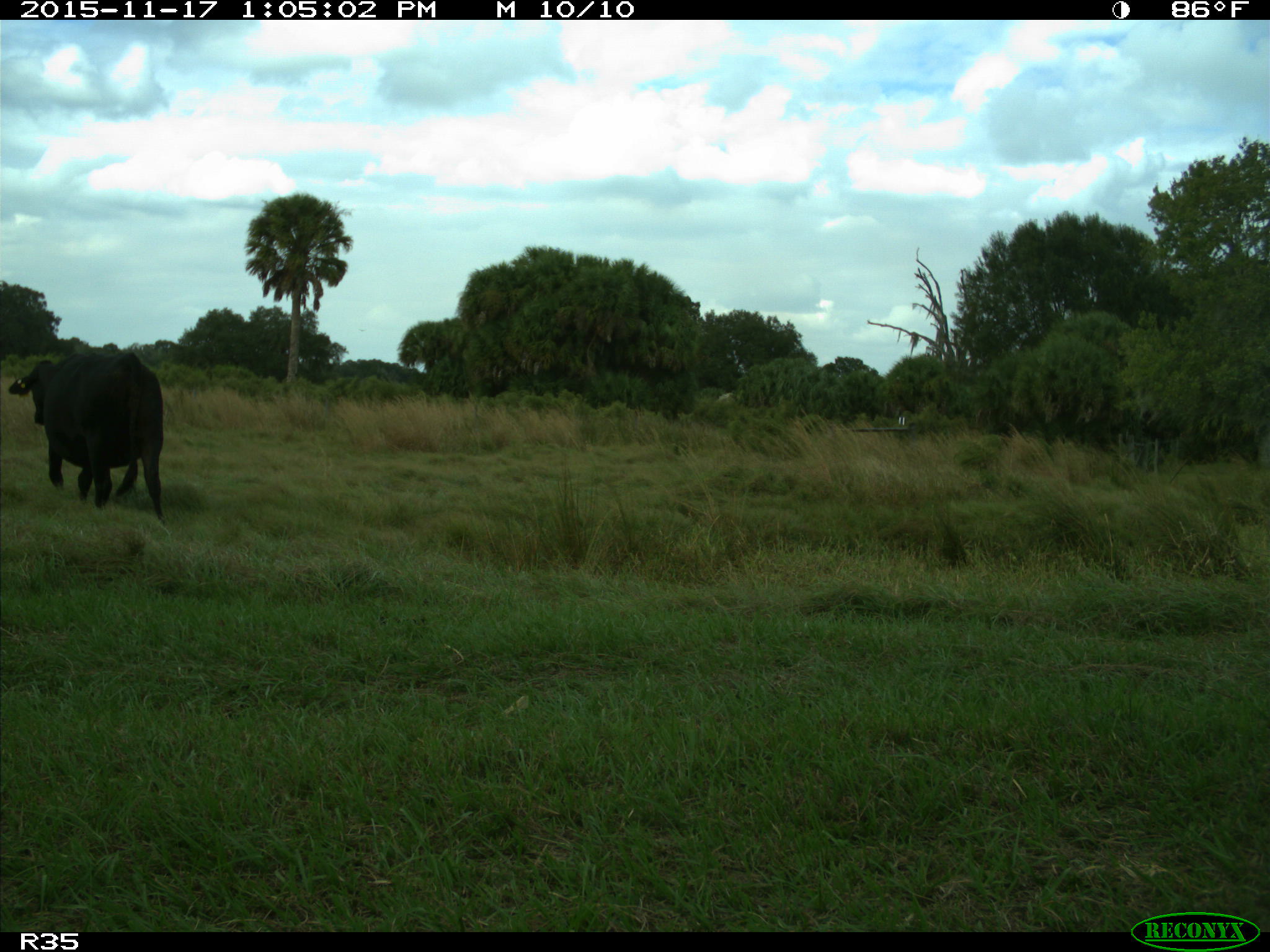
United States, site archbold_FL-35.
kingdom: Animalia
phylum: Chordata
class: Mammalia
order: Artiodactyla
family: Bovidae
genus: Bos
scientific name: Bos taurus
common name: domestic cow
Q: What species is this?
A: Bos taurus (domestic cow).